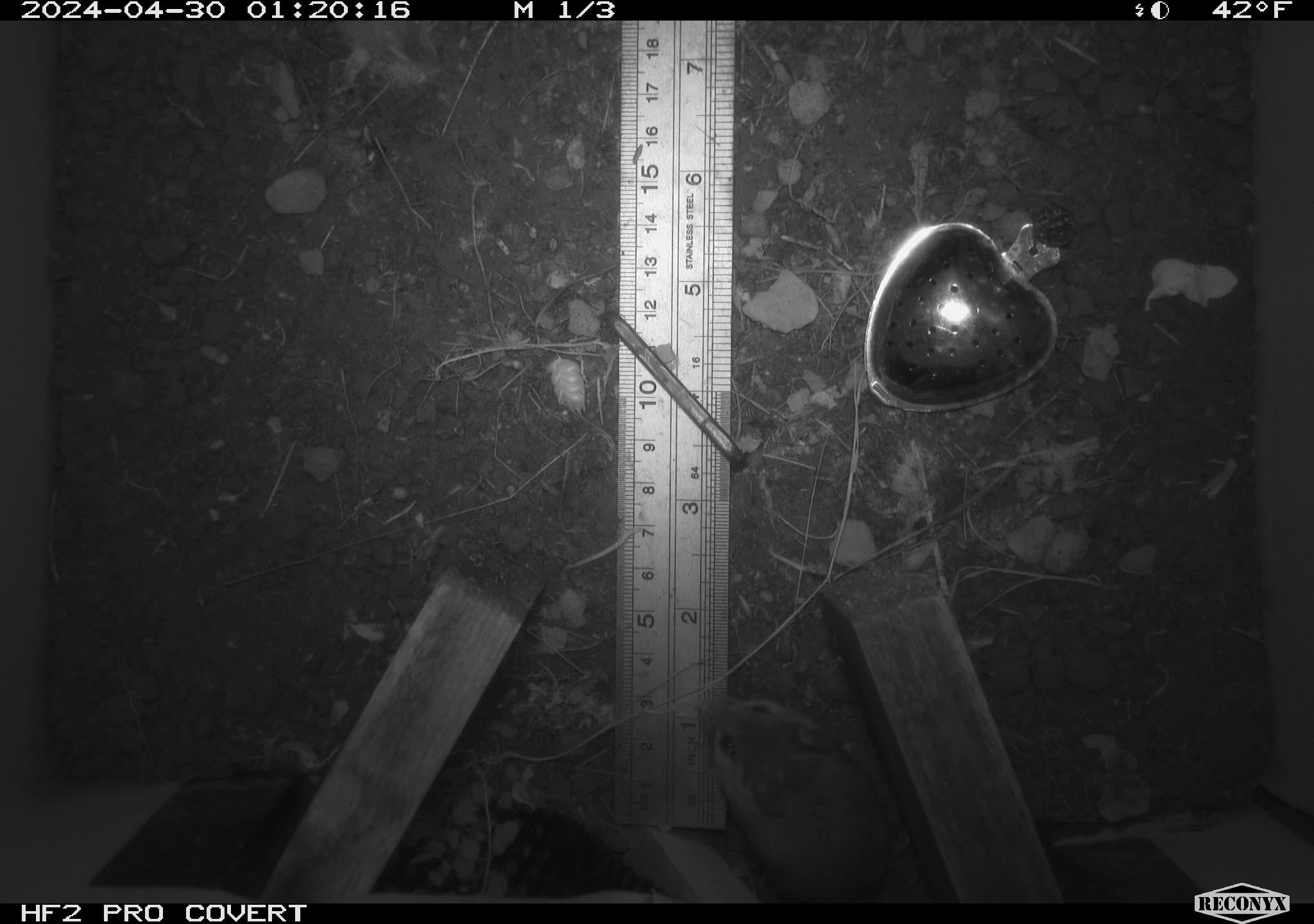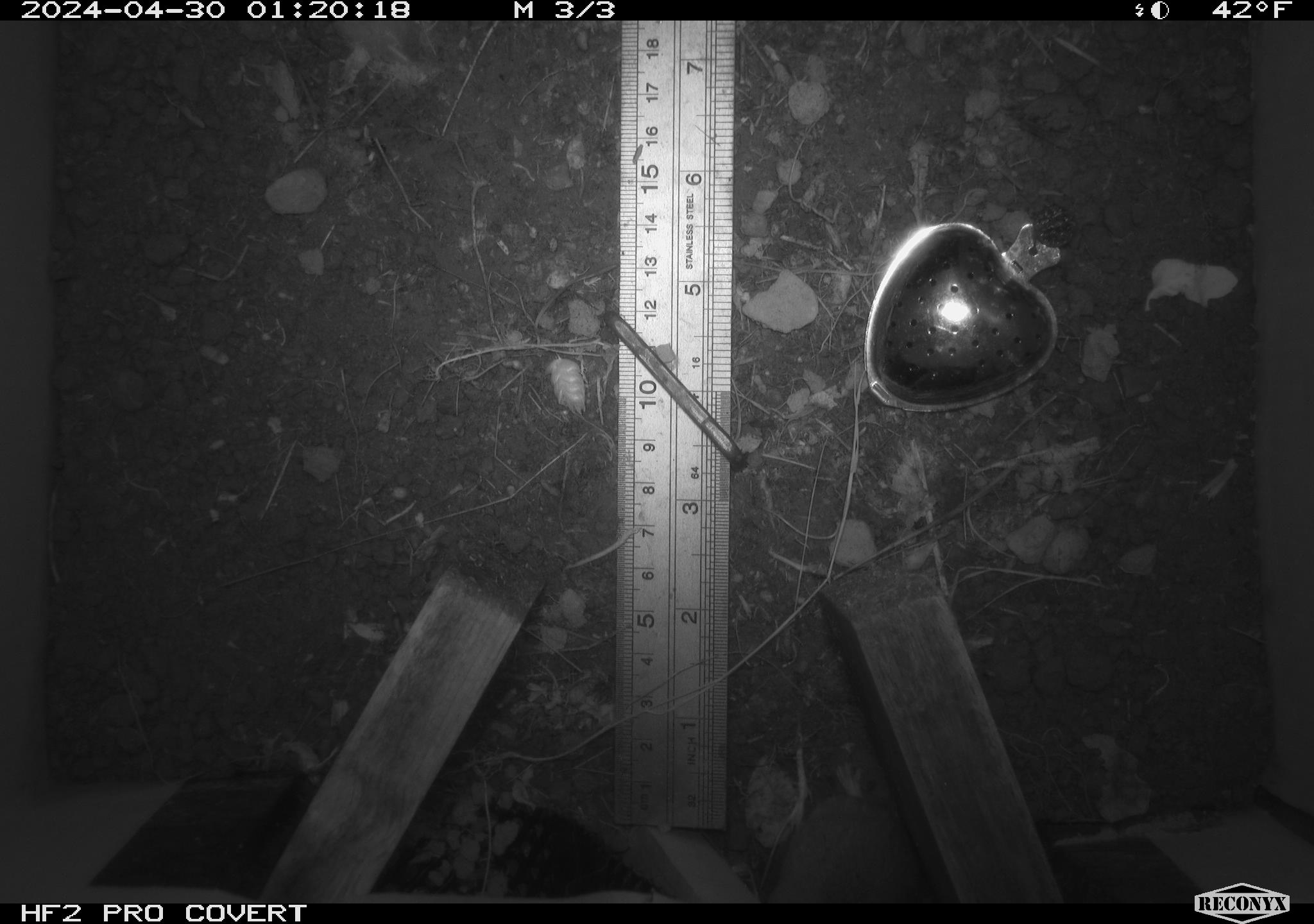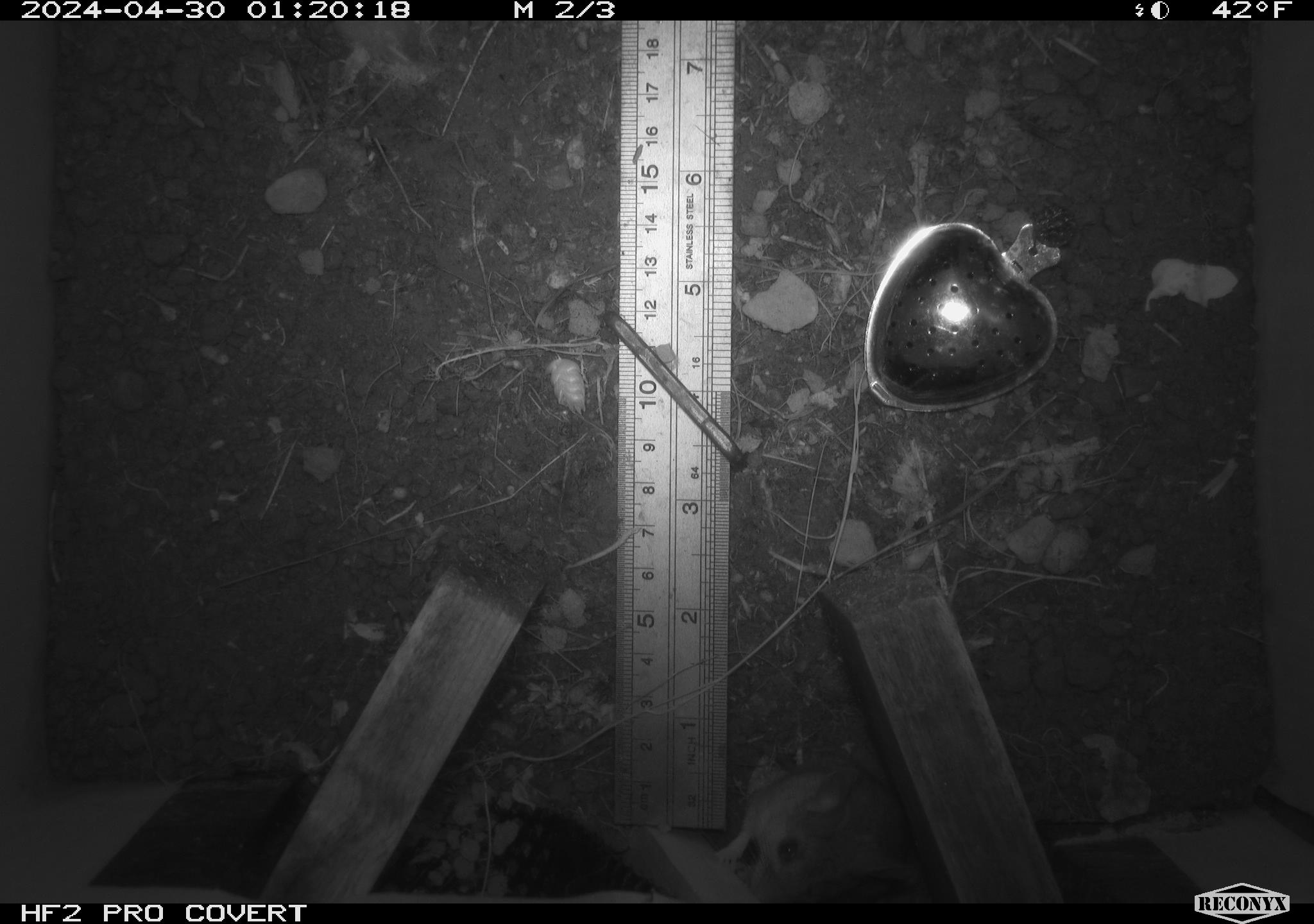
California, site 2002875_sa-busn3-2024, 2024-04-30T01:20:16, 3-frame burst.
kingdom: Animalia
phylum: Chordata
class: Mammalia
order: Rodentia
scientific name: Rodentia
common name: mouse species